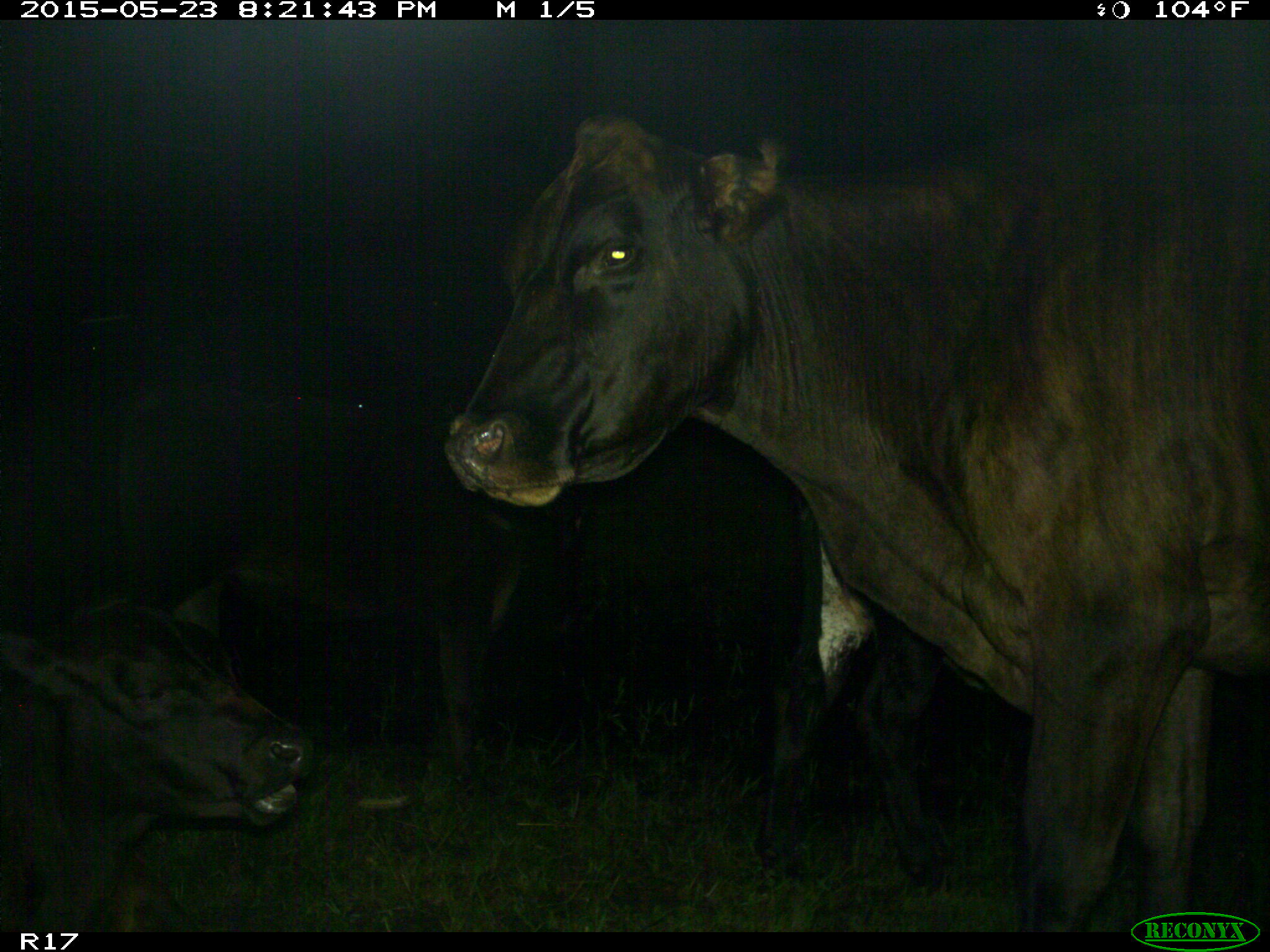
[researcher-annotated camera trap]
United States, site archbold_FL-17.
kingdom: Animalia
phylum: Chordata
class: Mammalia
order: Artiodactyla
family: Bovidae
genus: Bos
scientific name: Bos taurus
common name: domestic cow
Bos taurus (domestic cow).